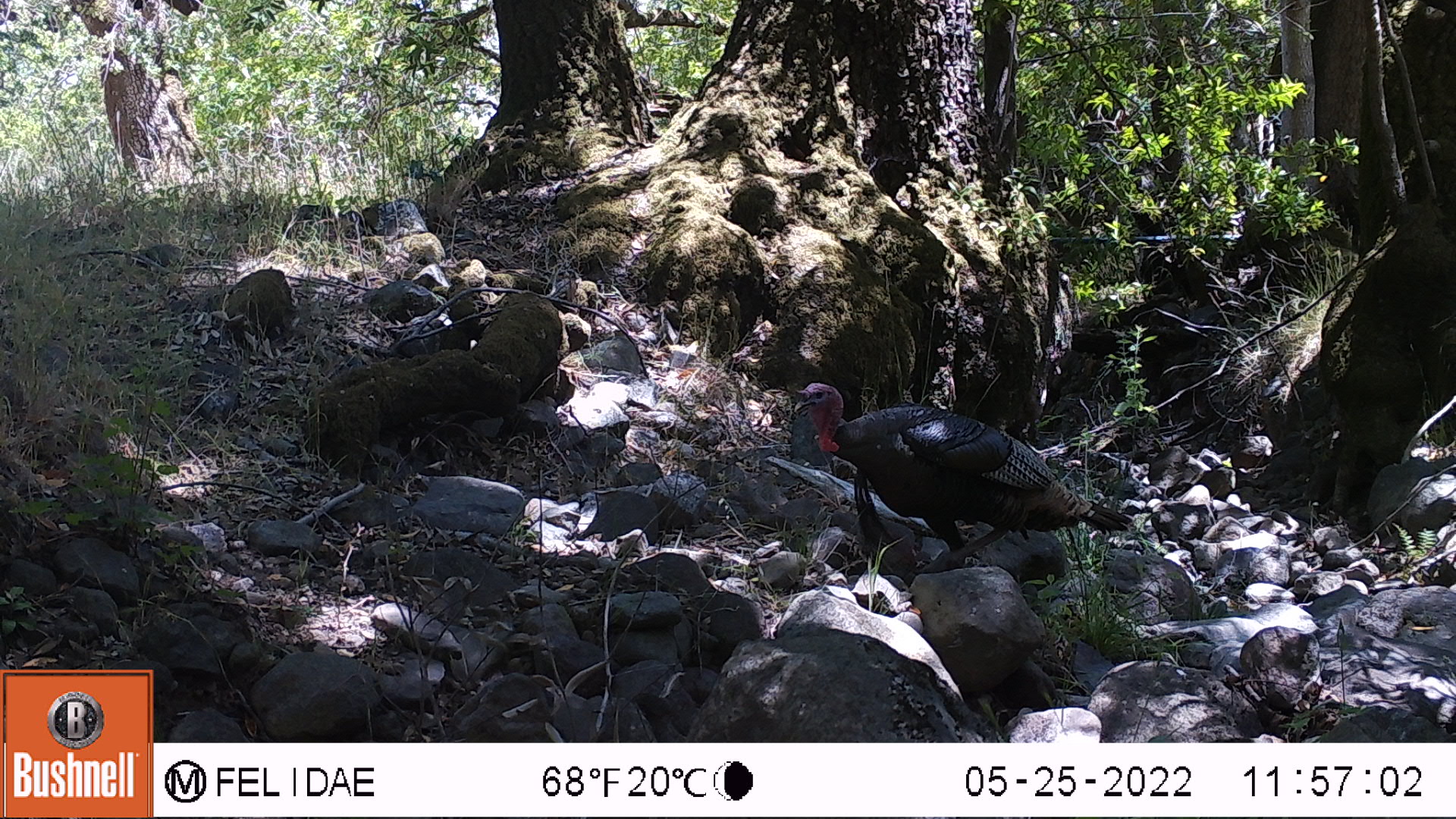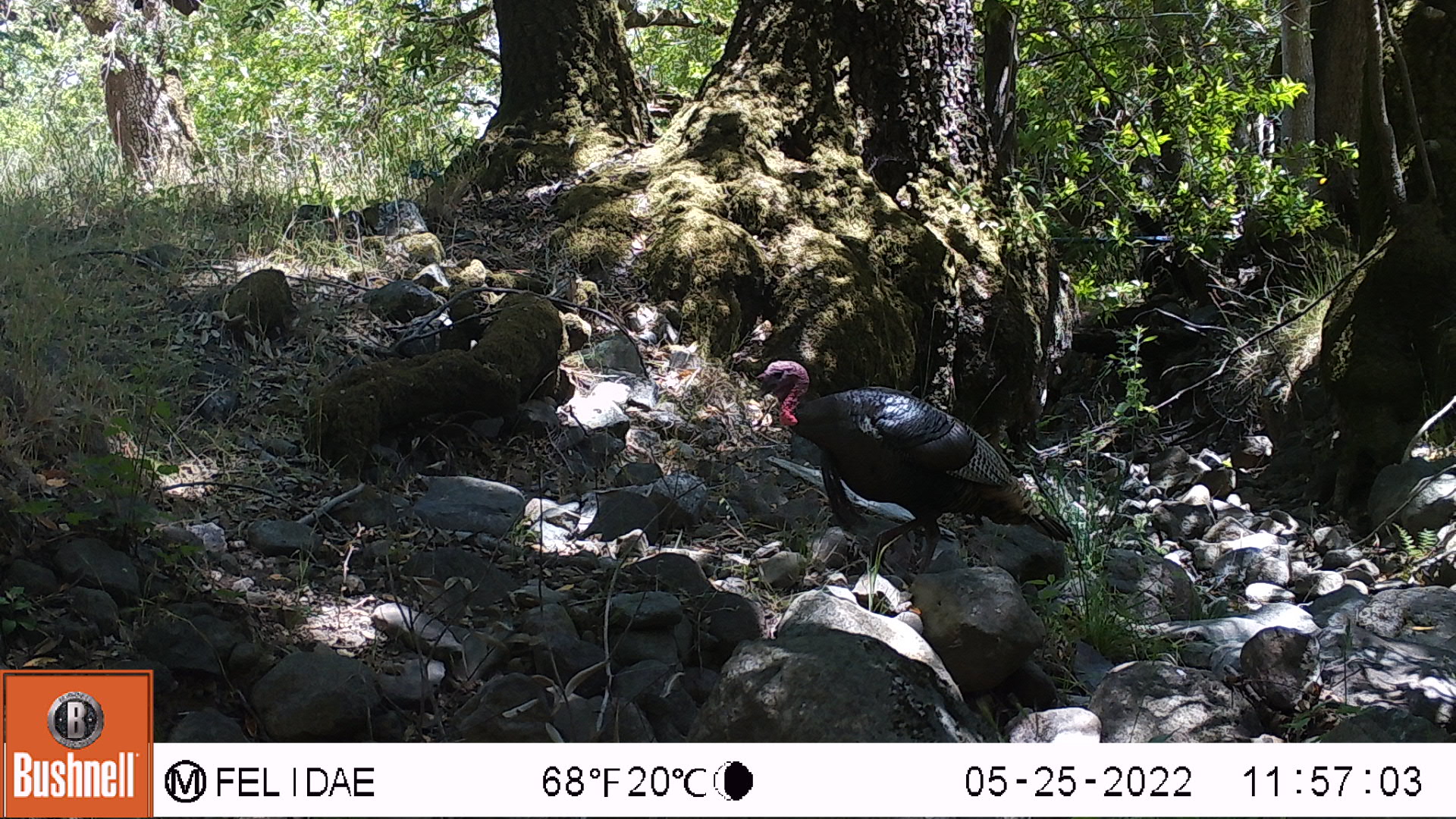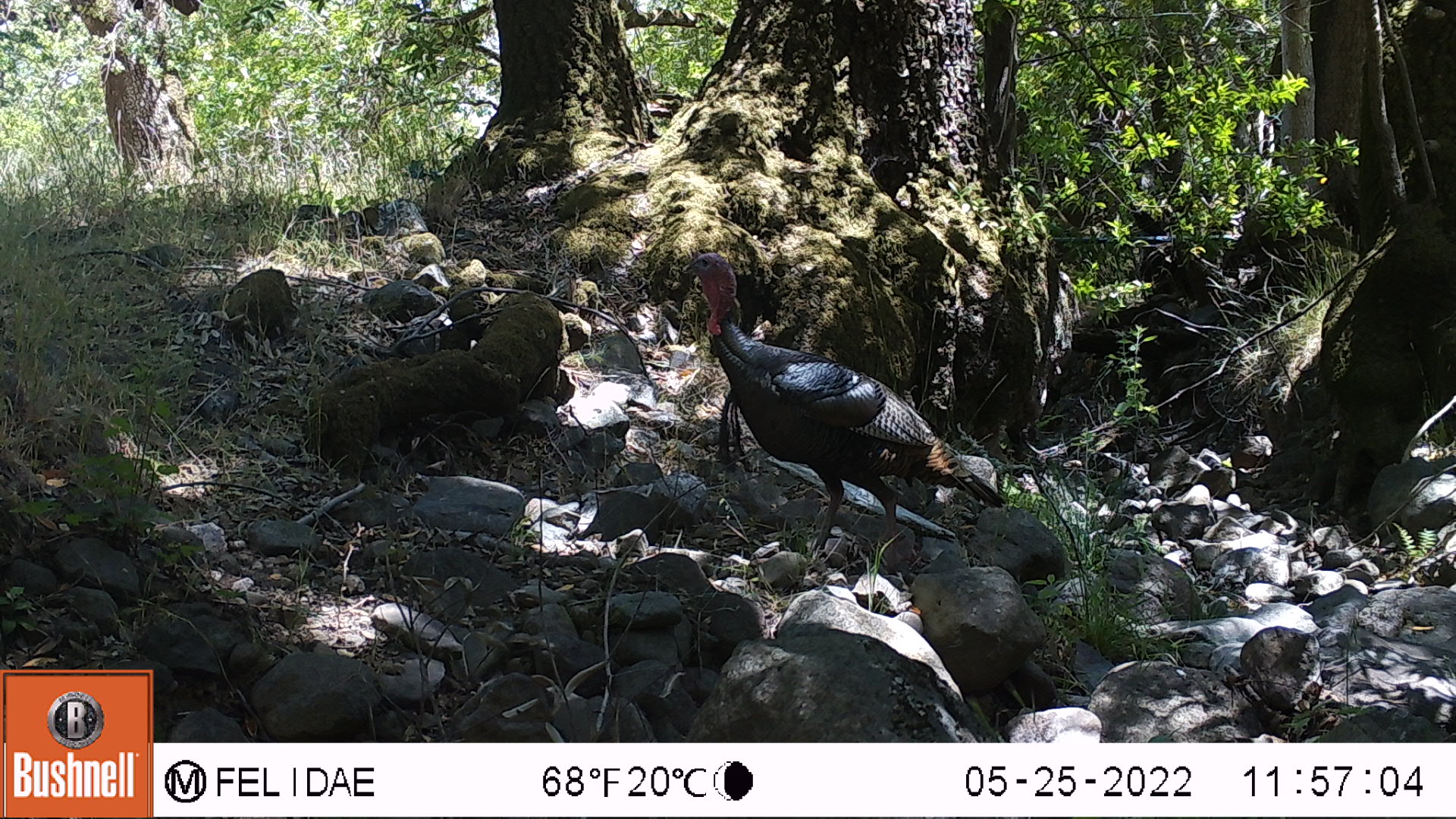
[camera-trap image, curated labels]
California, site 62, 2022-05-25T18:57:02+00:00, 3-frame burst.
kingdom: Animalia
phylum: Chordata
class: Aves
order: Galliformes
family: Phasianidae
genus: Meleagris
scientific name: Meleagris gallopavo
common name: turkey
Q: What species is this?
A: Turkey (Meleagris gallopavo).